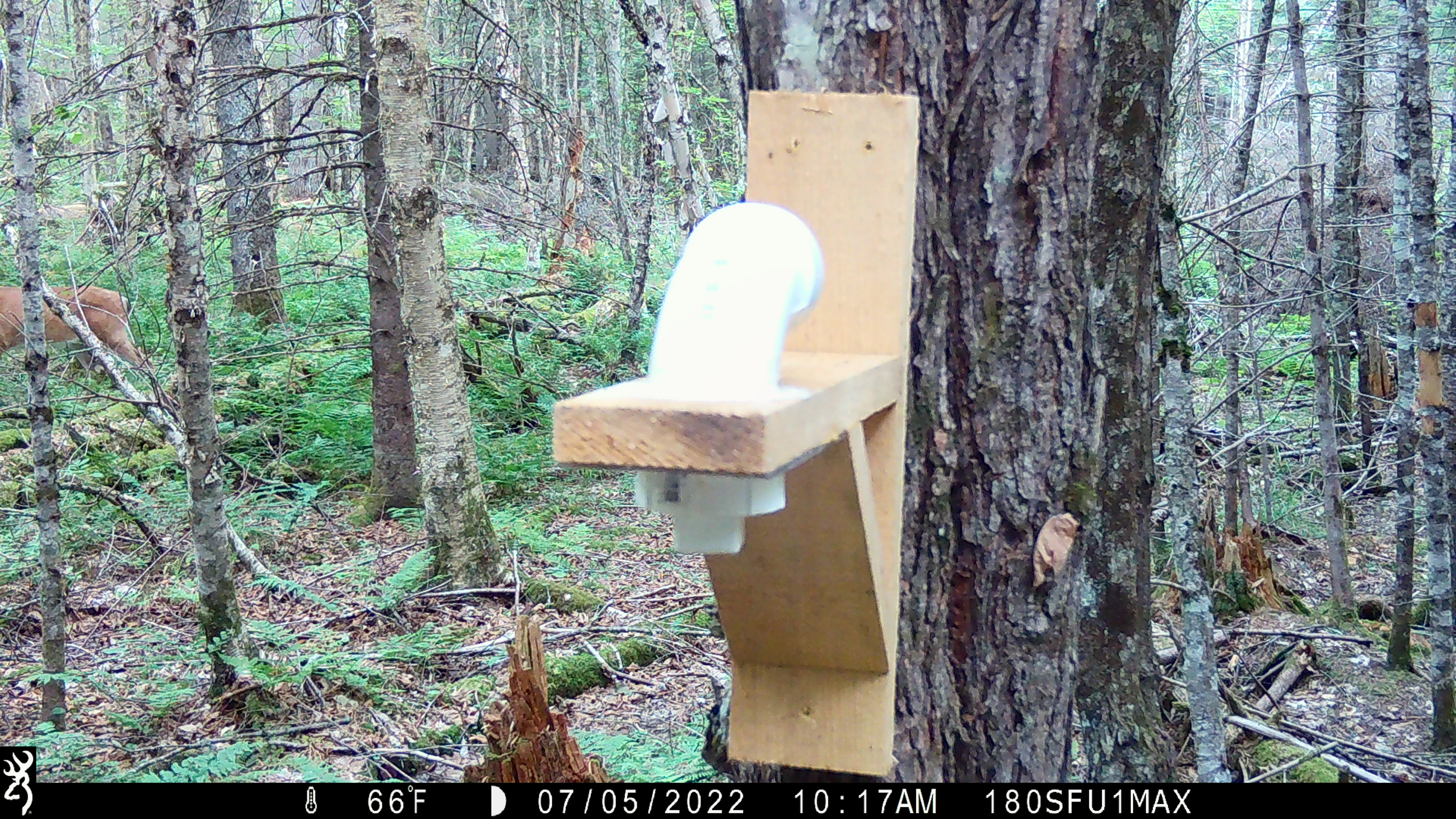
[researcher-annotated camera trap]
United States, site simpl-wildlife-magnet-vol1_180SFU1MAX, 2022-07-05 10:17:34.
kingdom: Animalia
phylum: Chordata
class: Mammalia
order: Artiodactyla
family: Cervidae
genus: Odocoileus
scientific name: Odocoileus virginianus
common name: white-tailed deer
White-tailed deer (Odocoileus virginianus).